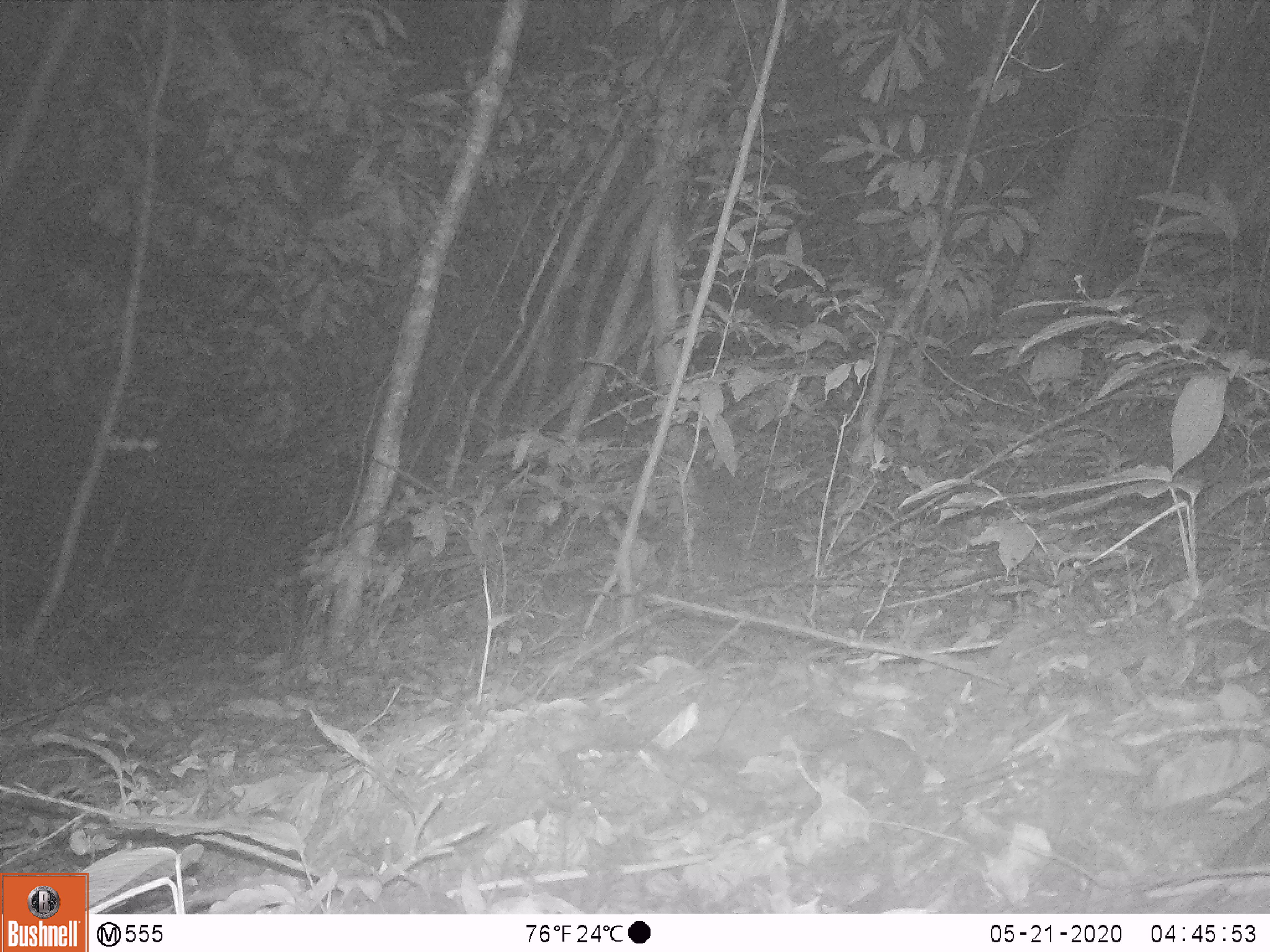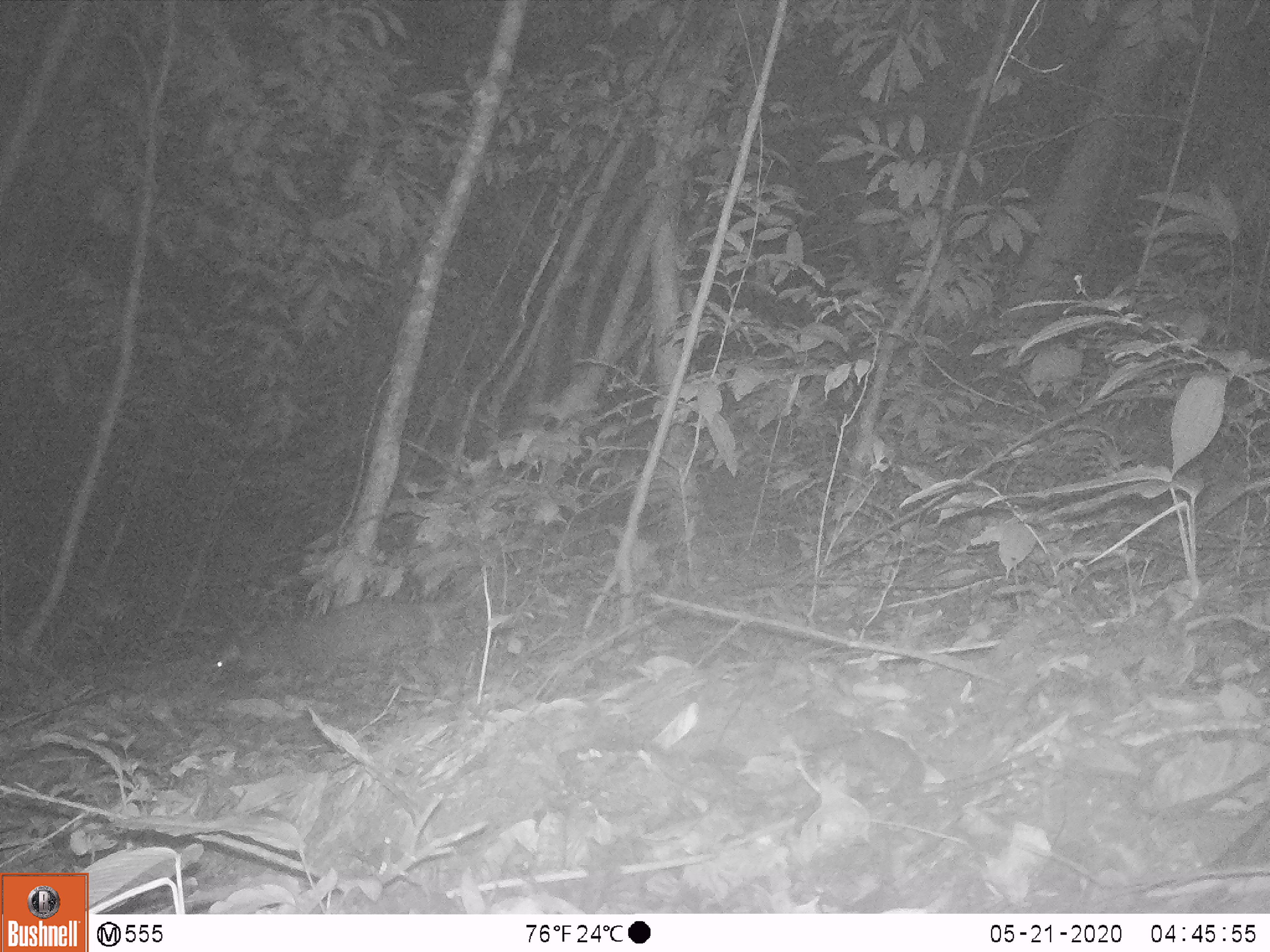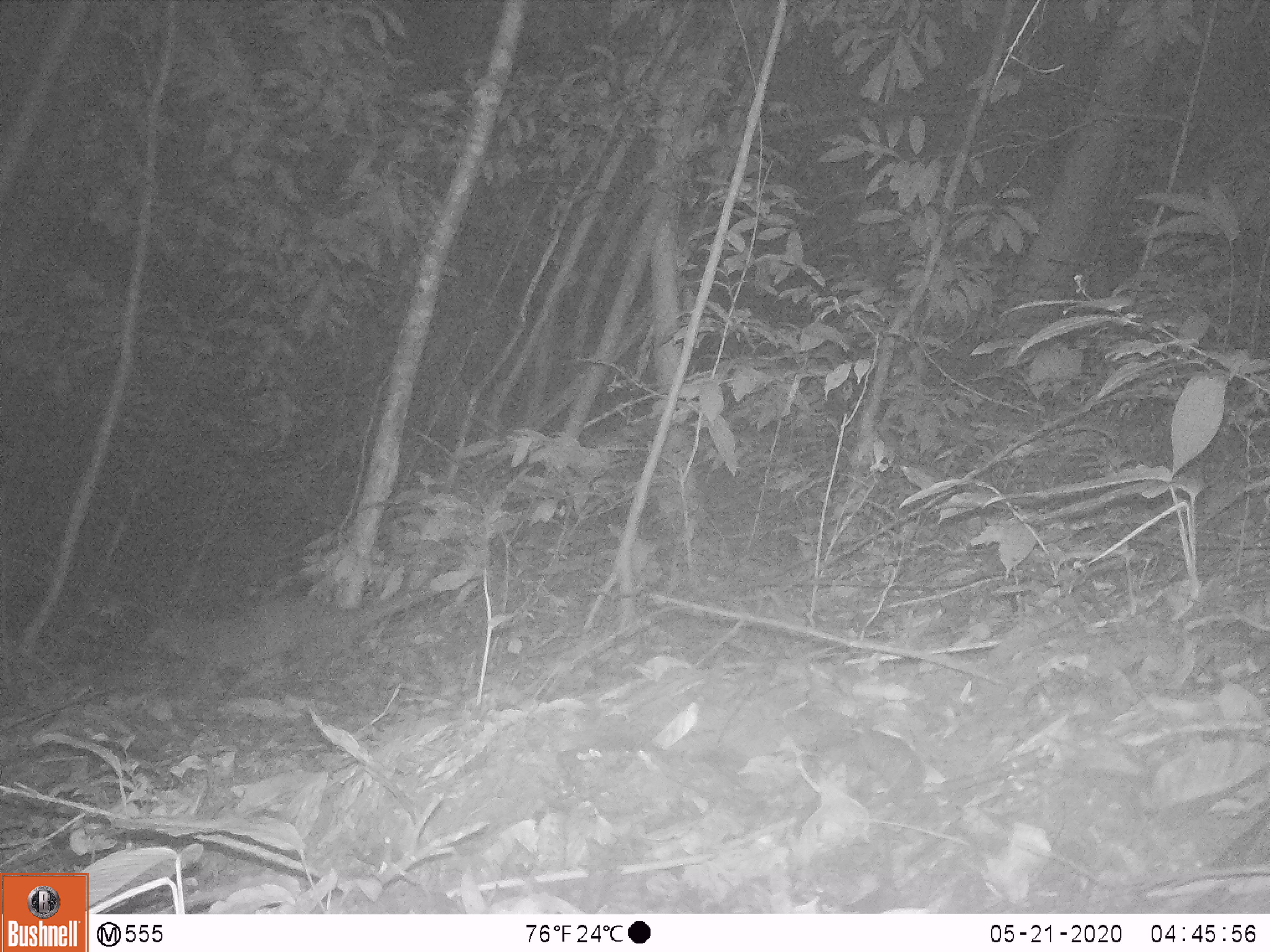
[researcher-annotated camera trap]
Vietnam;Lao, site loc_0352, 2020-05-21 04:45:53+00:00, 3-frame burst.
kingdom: Animalia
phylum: Chordata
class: Mammalia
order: Carnivora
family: Mustelidae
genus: Melogale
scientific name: Melogale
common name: ferret badger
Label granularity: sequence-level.